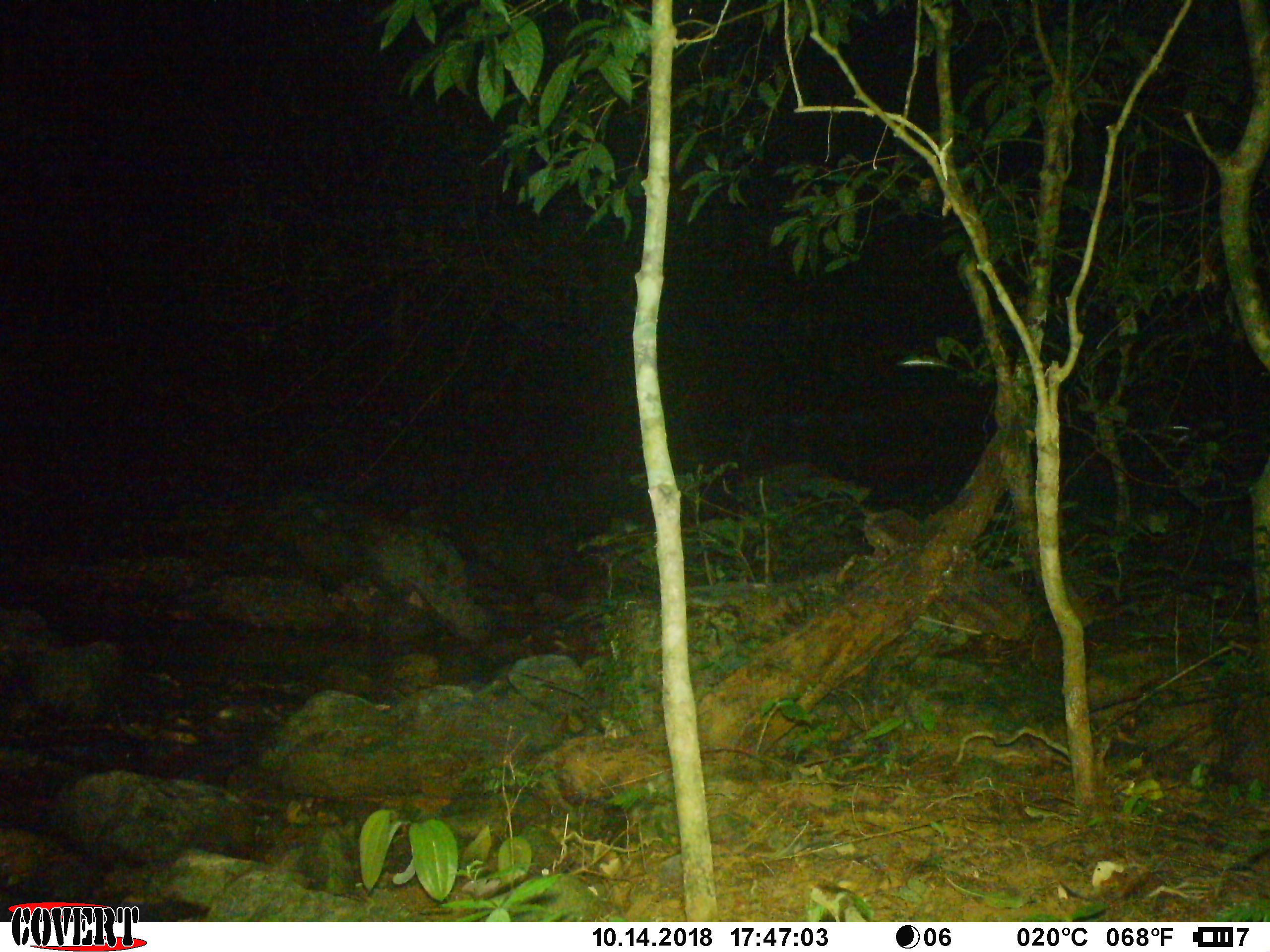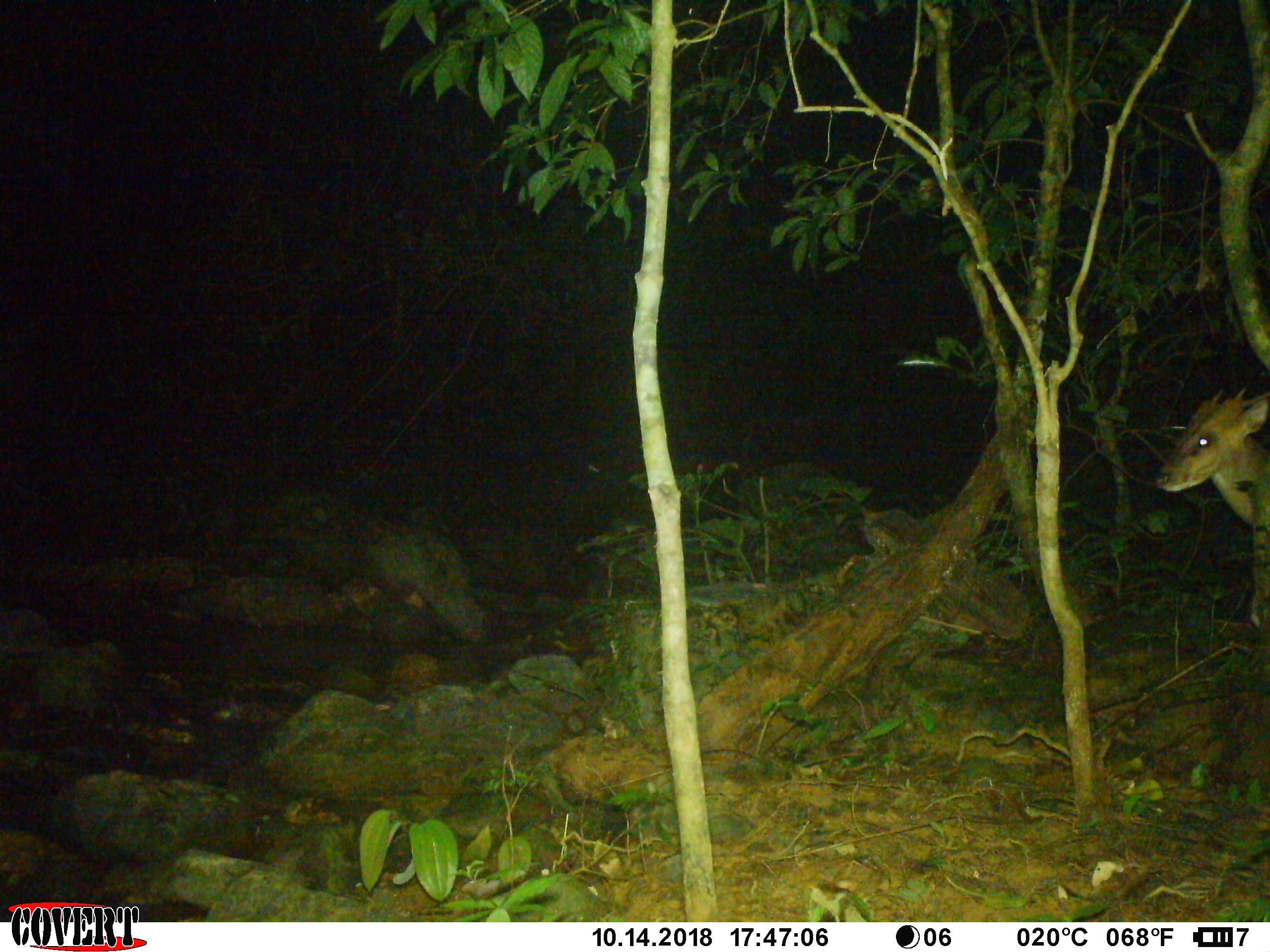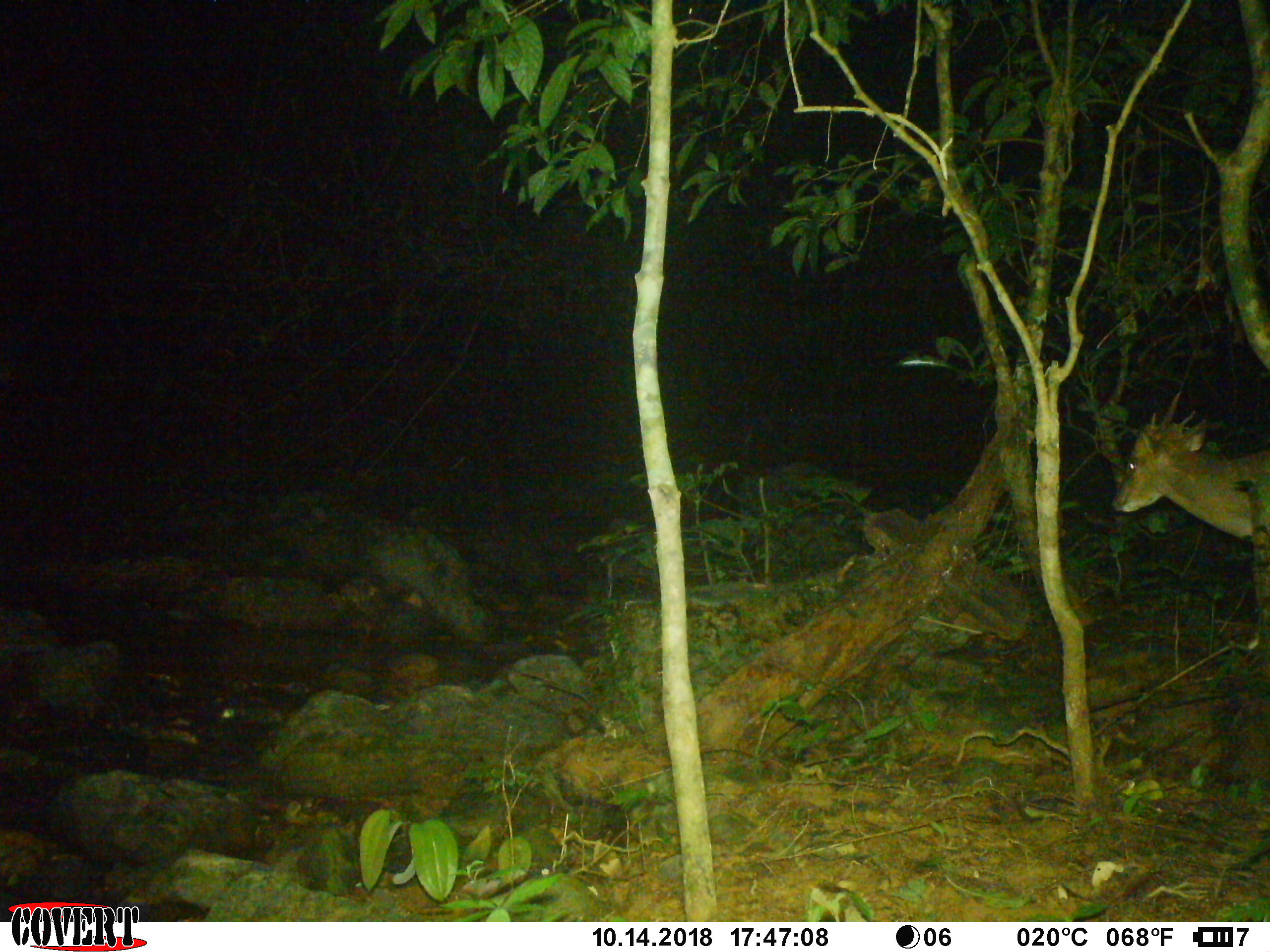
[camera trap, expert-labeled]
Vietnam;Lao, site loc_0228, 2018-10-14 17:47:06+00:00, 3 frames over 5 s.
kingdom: Animalia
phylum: Chordata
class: Mammalia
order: Artiodactyla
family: Cervidae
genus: Muntiacus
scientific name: Muntiacus vuquangensis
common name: large-antlered muntjac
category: large antlered muntjac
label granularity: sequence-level